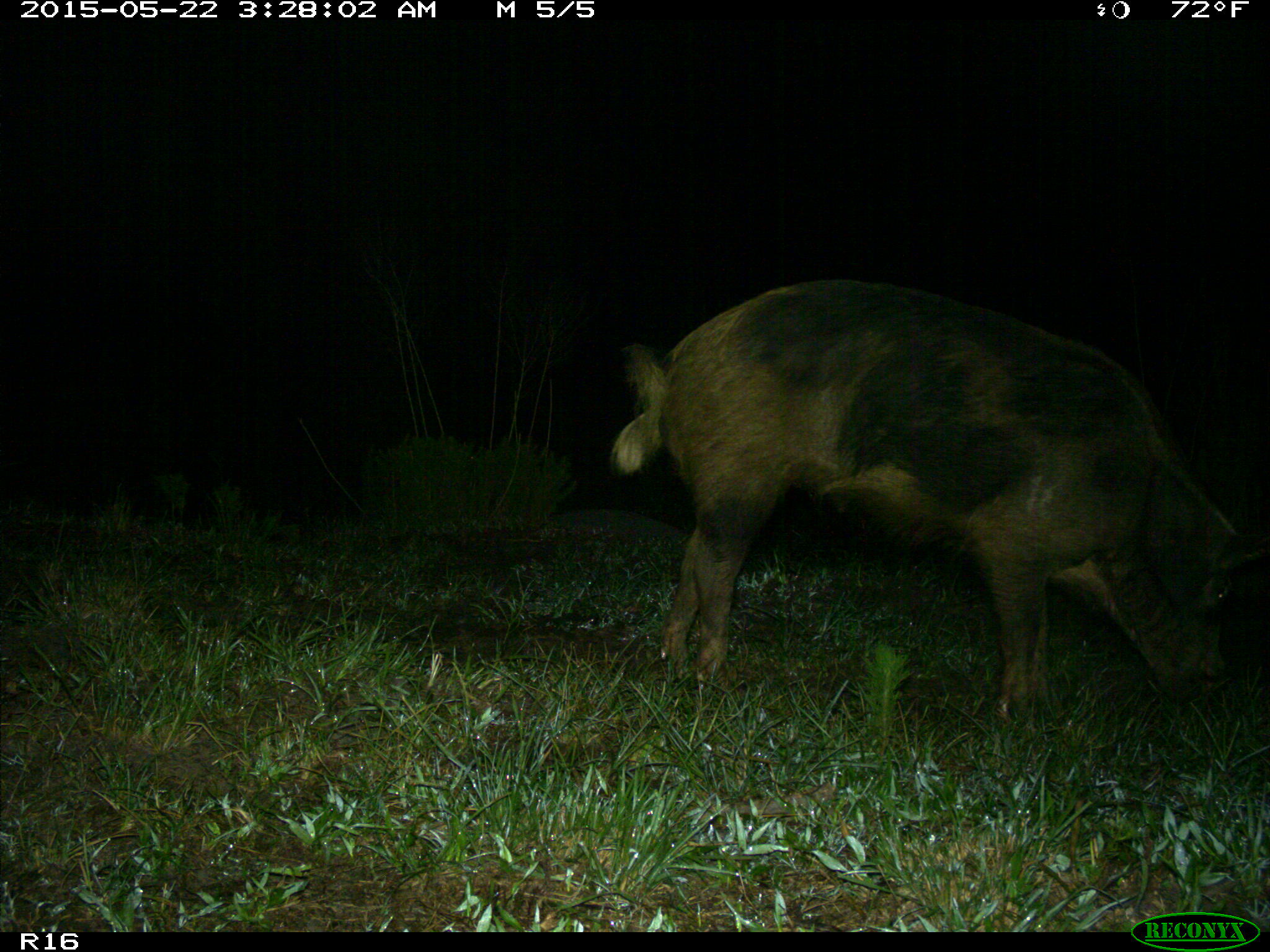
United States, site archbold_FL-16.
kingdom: Animalia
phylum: Chordata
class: Mammalia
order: Artiodactyla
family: Suidae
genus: Sus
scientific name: Sus scrofa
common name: wild boar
Sus scrofa (wild boar).